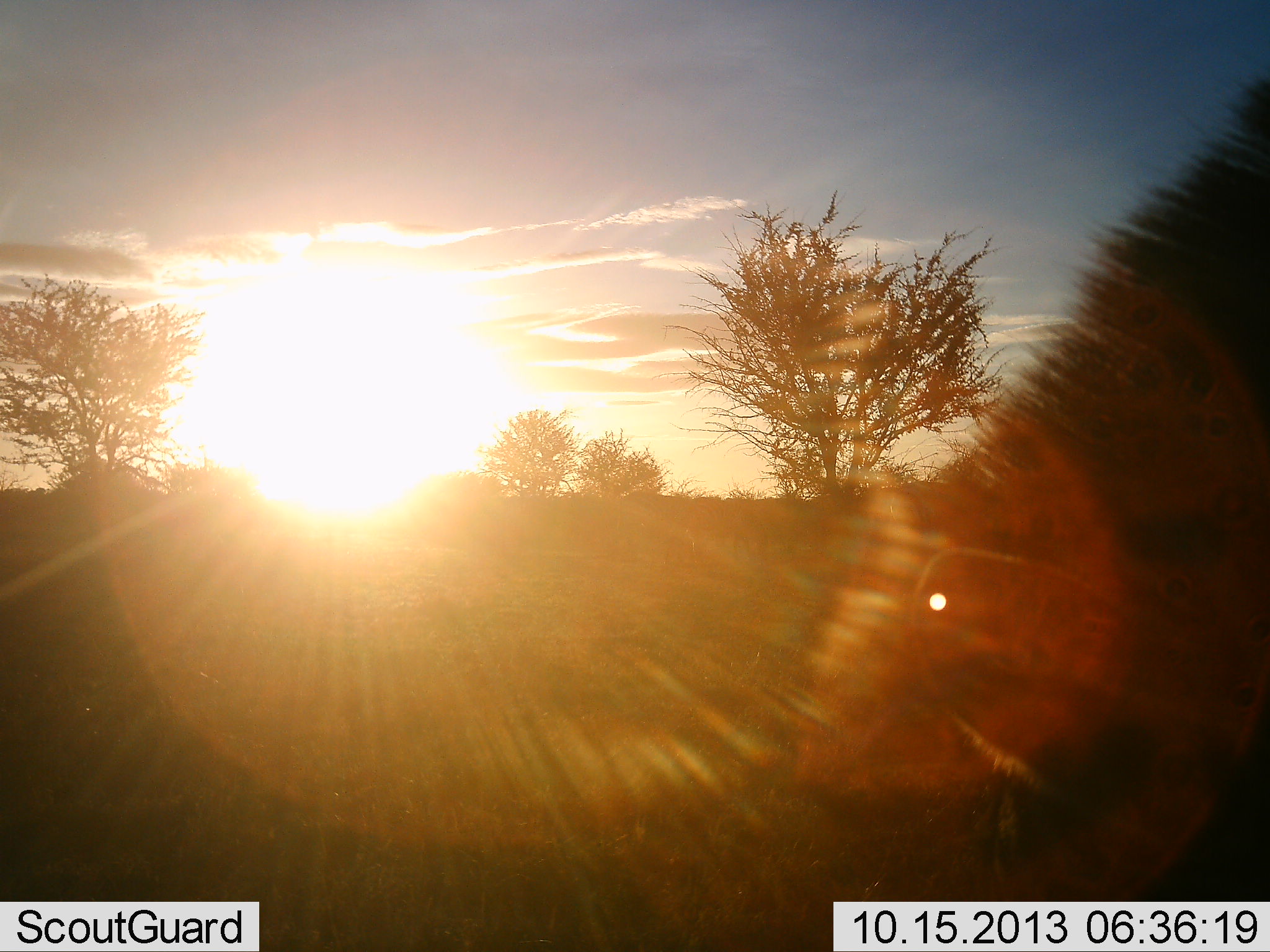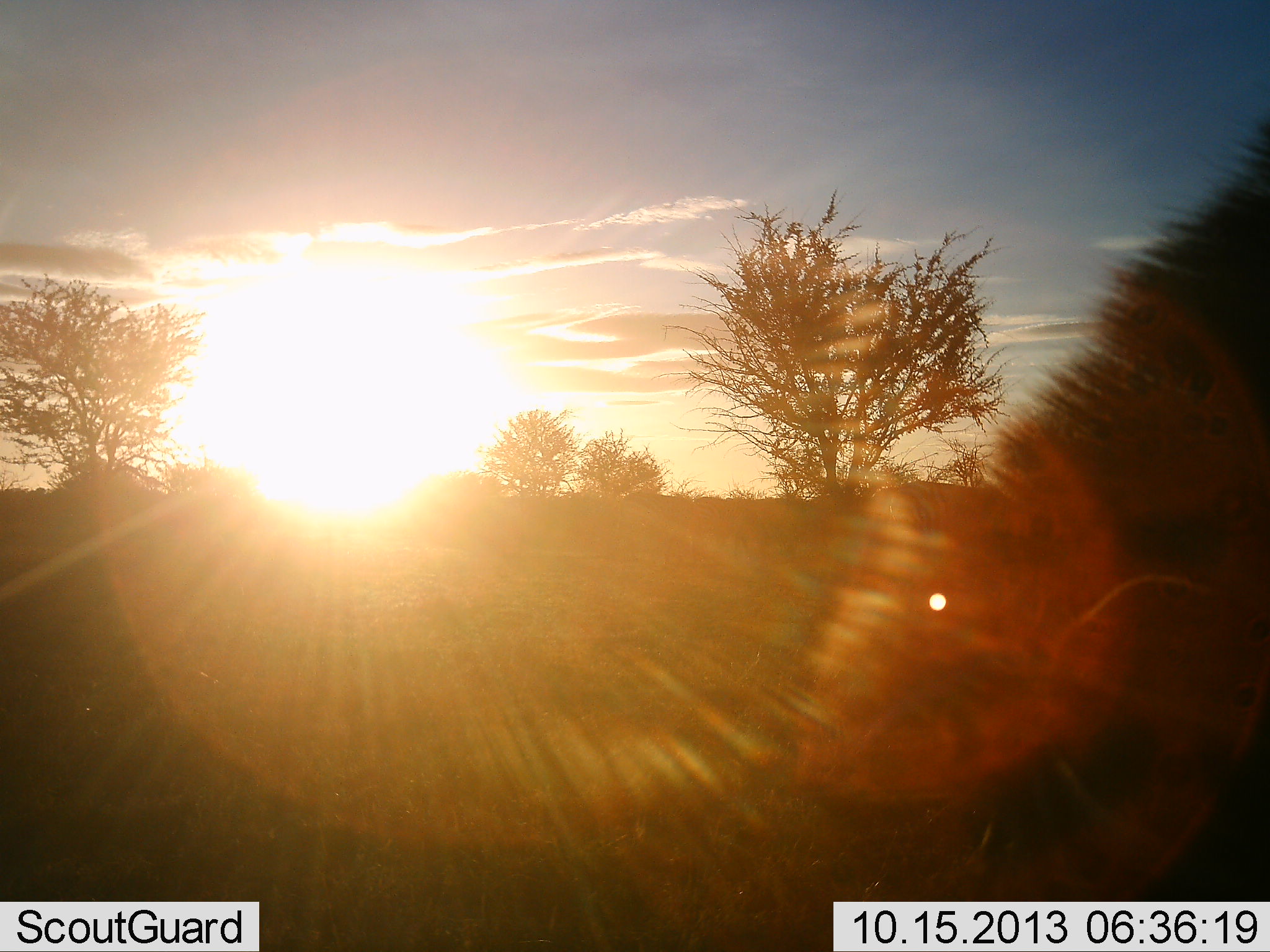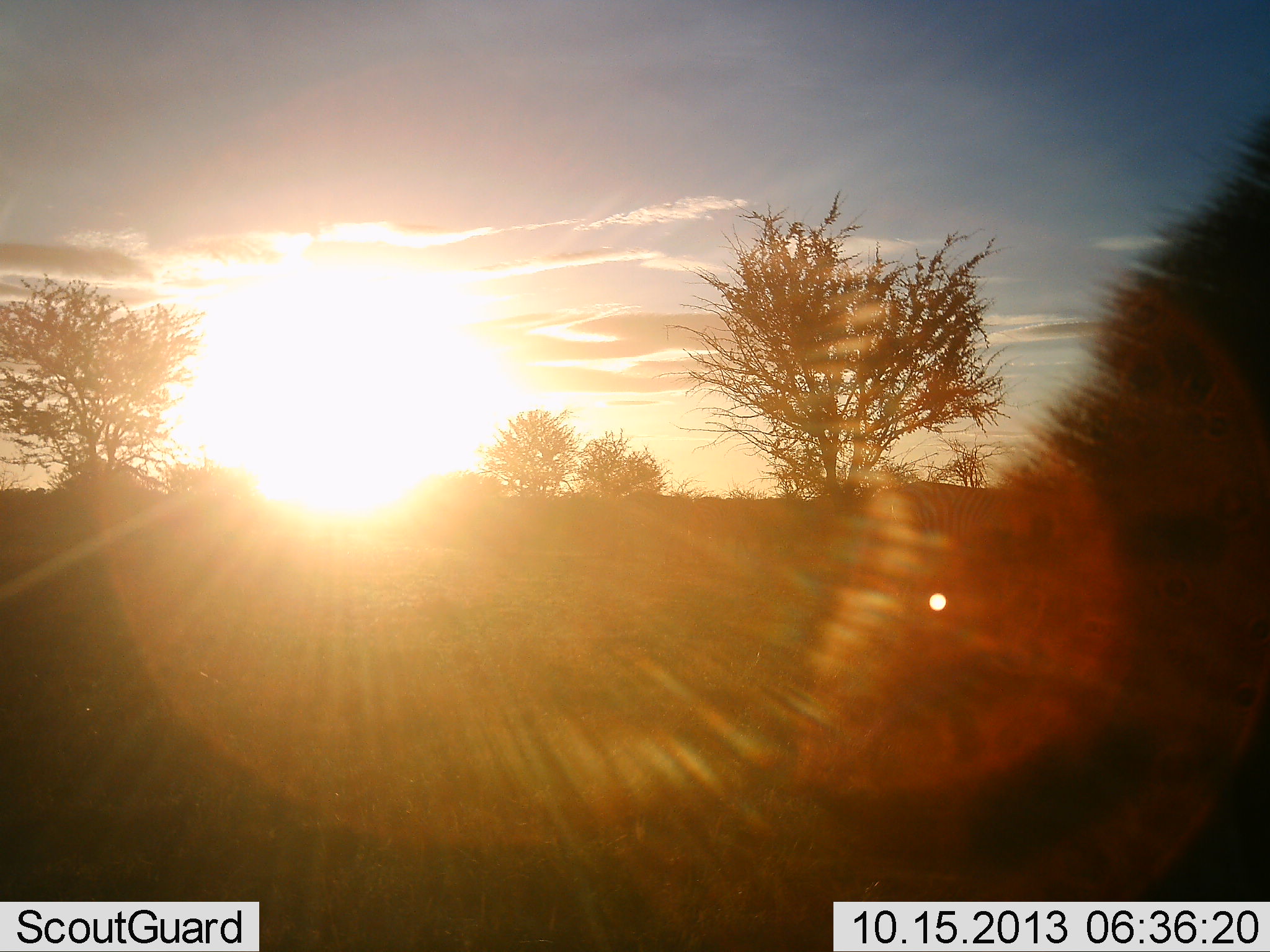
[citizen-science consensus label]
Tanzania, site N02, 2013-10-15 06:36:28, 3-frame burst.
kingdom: Animalia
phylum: Chordata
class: Mammalia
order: Perissodactyla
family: Equidae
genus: Equus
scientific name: Equus quagga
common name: plains zebra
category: zebra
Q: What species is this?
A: Zebra (plains zebra) (Equus quagga).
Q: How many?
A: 1.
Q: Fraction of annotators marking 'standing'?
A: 60%.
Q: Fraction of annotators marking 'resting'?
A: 0%.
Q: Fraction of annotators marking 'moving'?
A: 0%.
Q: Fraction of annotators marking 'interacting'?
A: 0%.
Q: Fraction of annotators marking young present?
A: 0%.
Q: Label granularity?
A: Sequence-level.